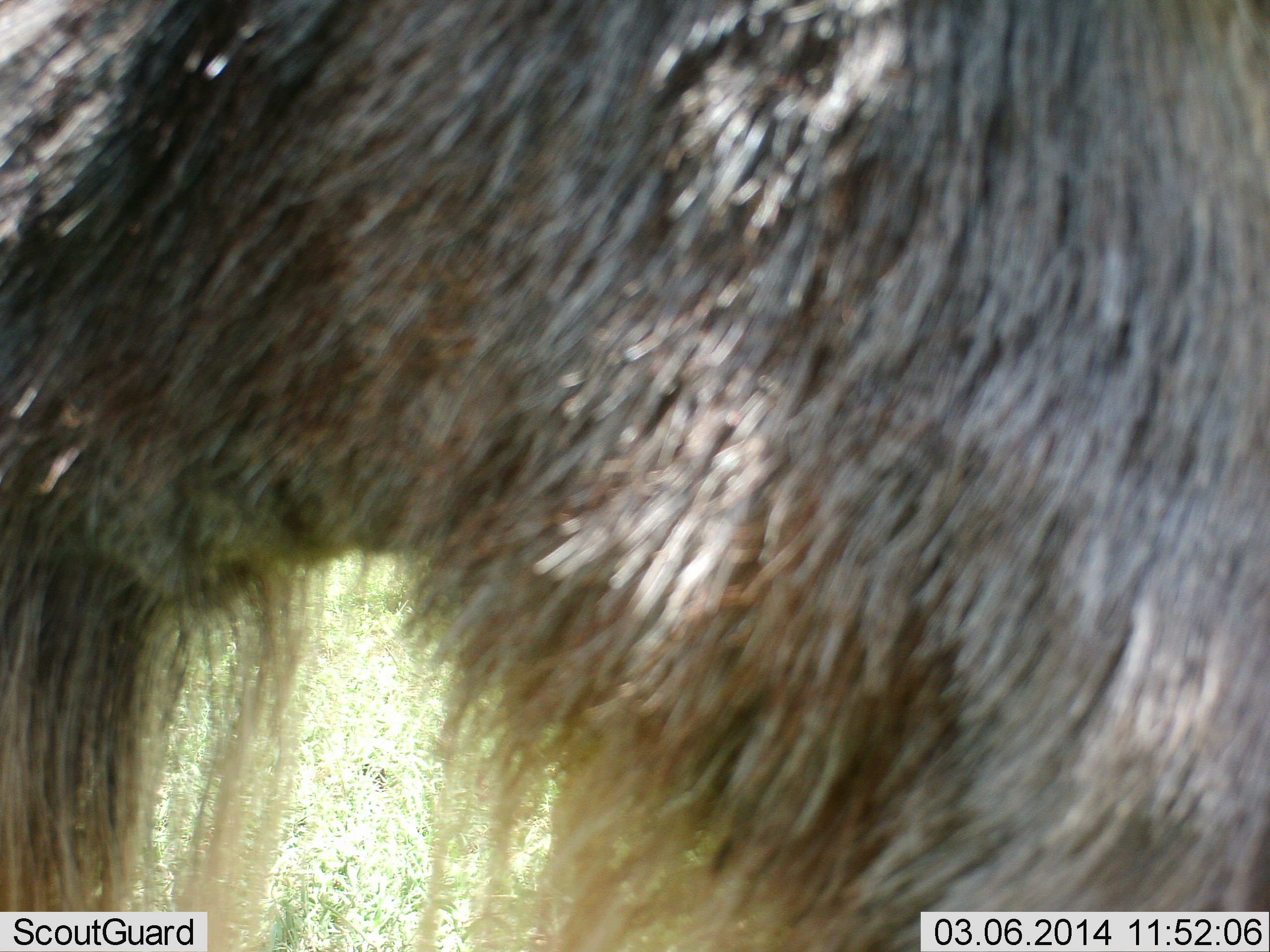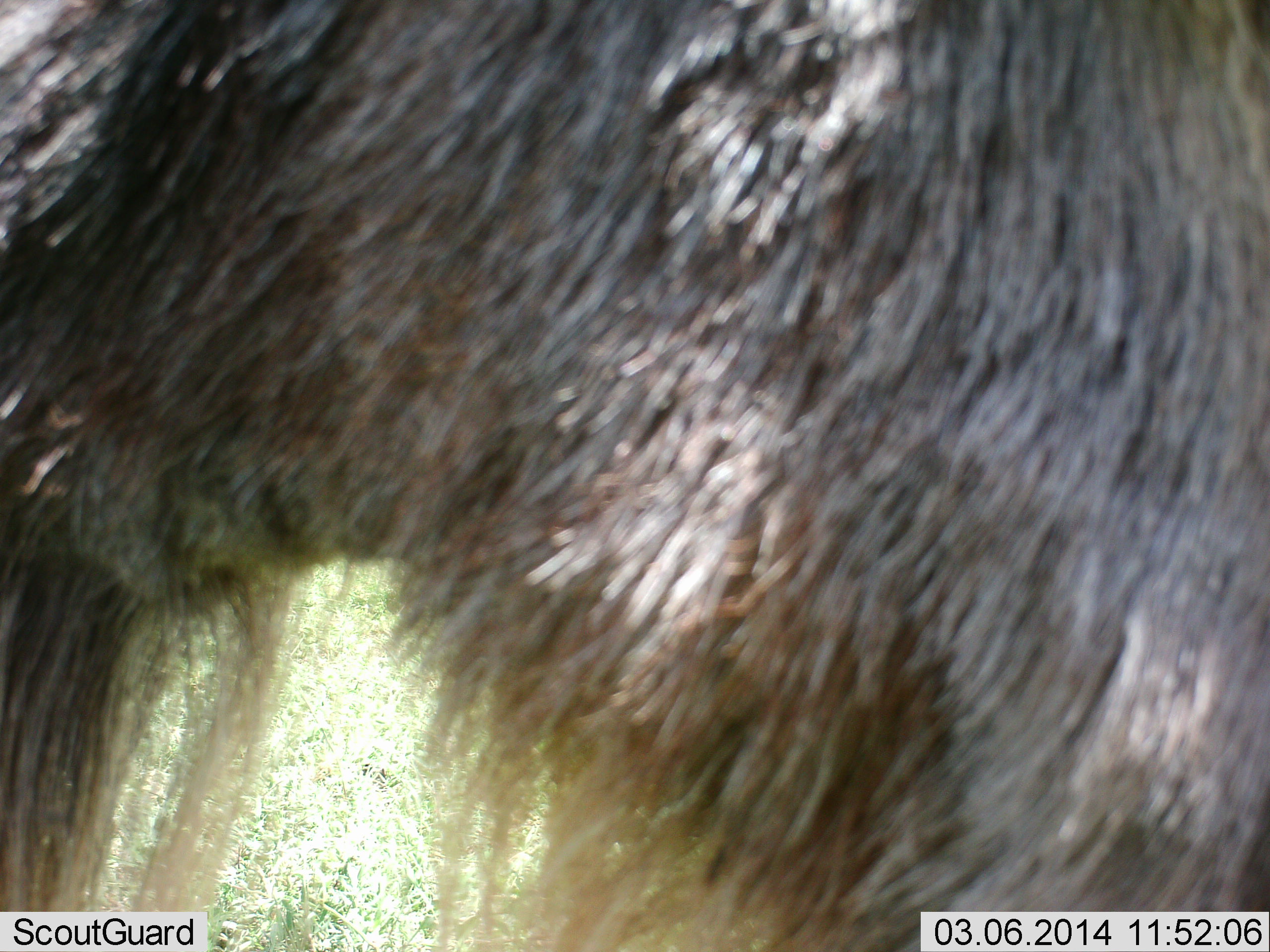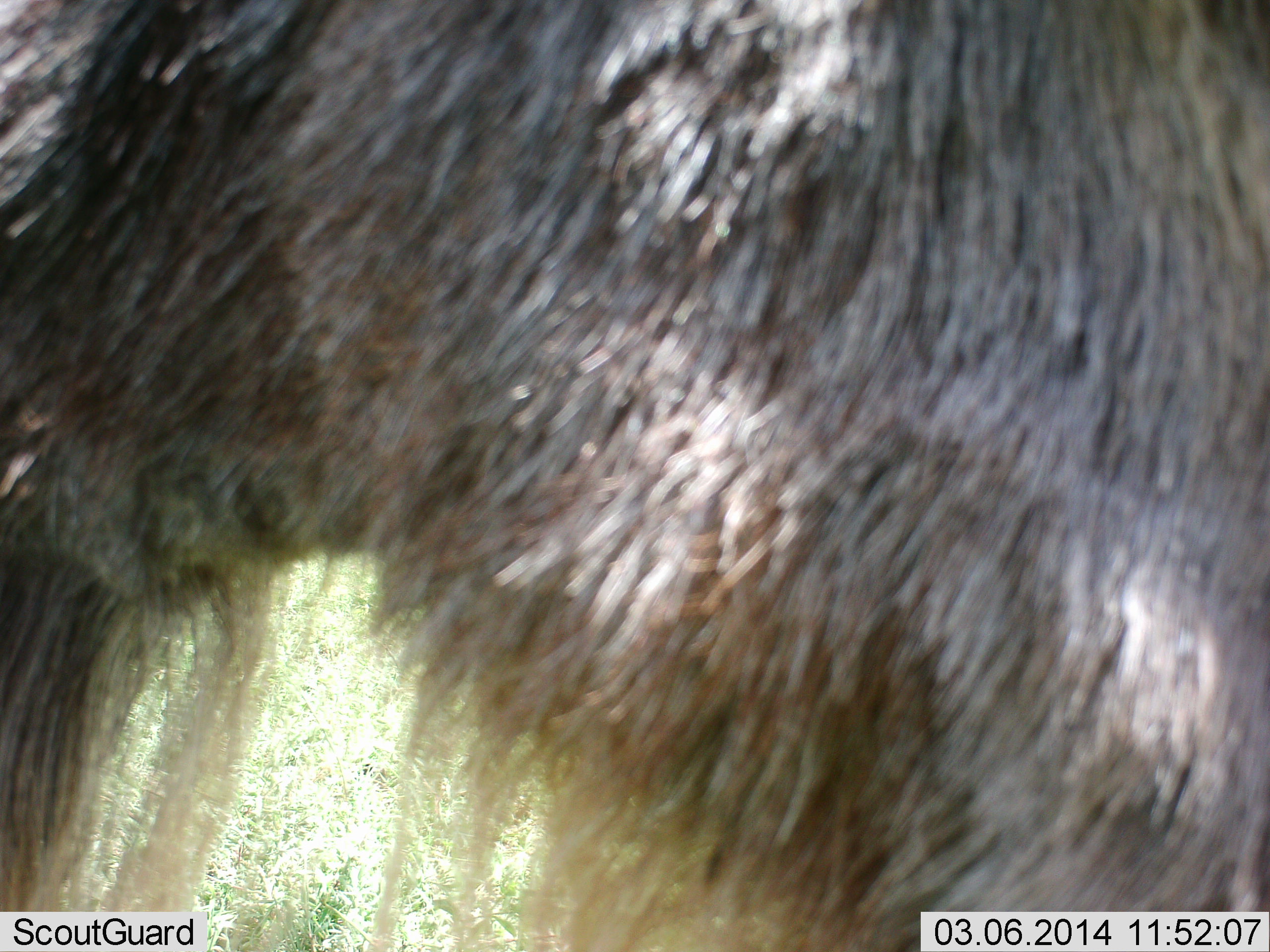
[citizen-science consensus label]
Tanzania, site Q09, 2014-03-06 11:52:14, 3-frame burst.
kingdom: Animalia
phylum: Chordata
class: Mammalia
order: Artiodactyla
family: Bovidae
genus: Connochaetes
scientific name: Connochaetes taurinus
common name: blue wildebeest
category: wildebeest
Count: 1.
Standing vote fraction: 100%.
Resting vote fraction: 0%.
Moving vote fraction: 0%.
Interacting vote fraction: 0%.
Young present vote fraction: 0%.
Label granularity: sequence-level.